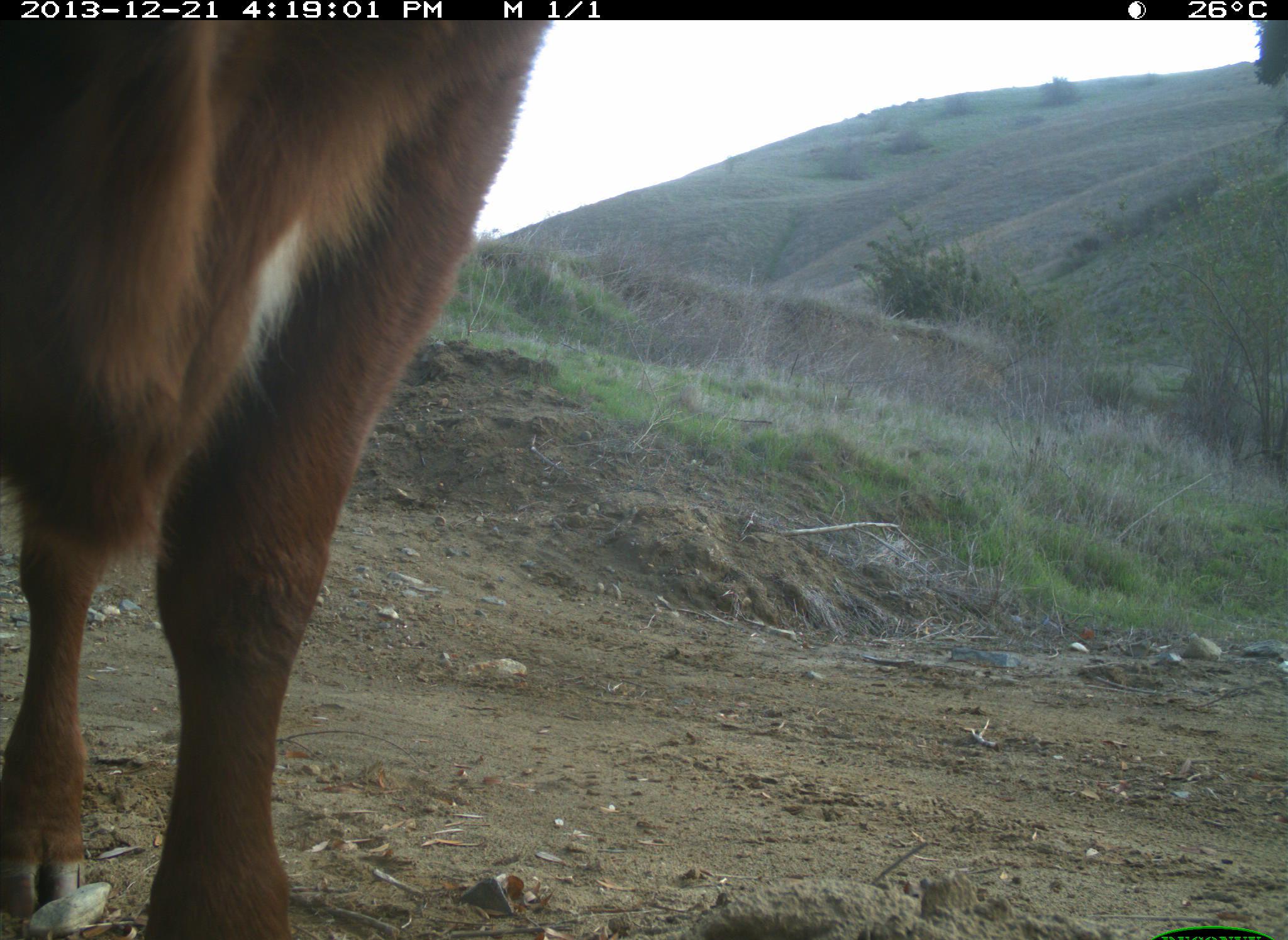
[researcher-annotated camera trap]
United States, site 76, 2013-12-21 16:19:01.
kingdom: Animalia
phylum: Chordata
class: Mammalia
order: Artiodactyla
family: Bovidae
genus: Bos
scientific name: Bos taurus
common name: cow